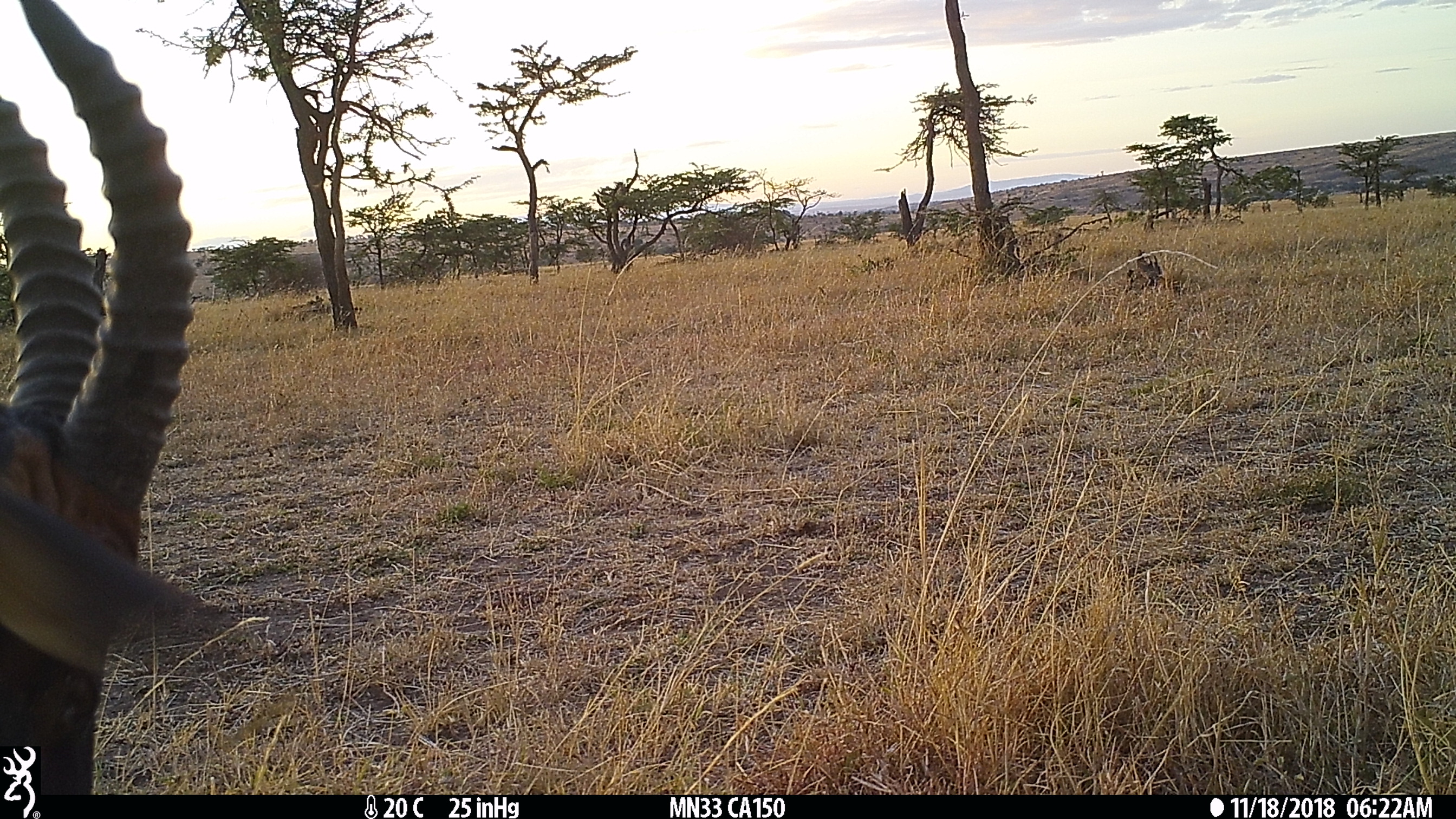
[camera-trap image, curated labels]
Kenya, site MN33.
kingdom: Animalia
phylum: Chordata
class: Mammalia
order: Artiodactyla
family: Bovidae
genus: Damaliscus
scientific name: Damaliscus lunatus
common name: topi